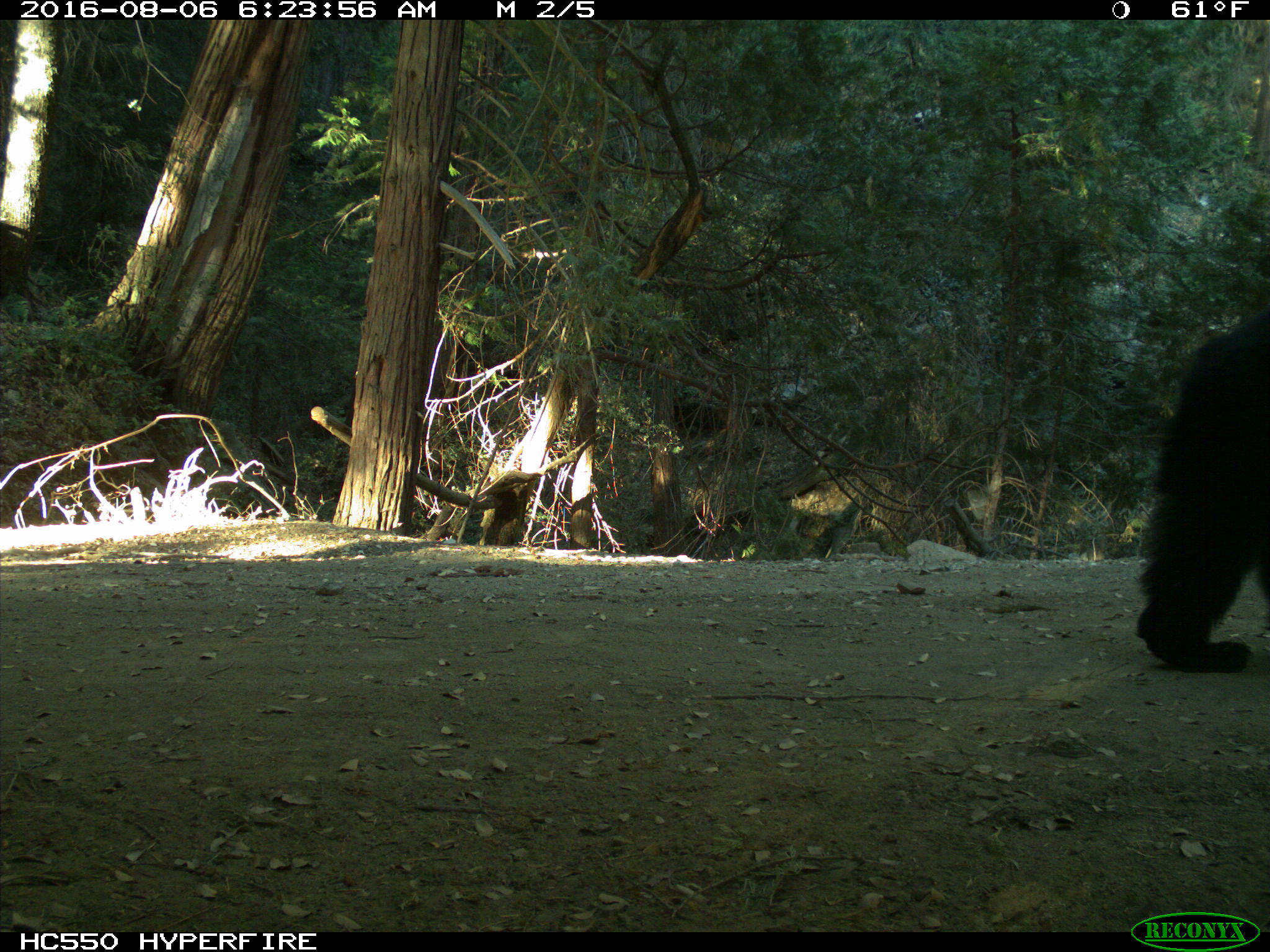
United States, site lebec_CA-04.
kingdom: Animalia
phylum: Chordata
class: Mammalia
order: Carnivora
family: Ursidae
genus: Ursus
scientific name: Ursus americanus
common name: american black bear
Ursus americanus (american black bear).